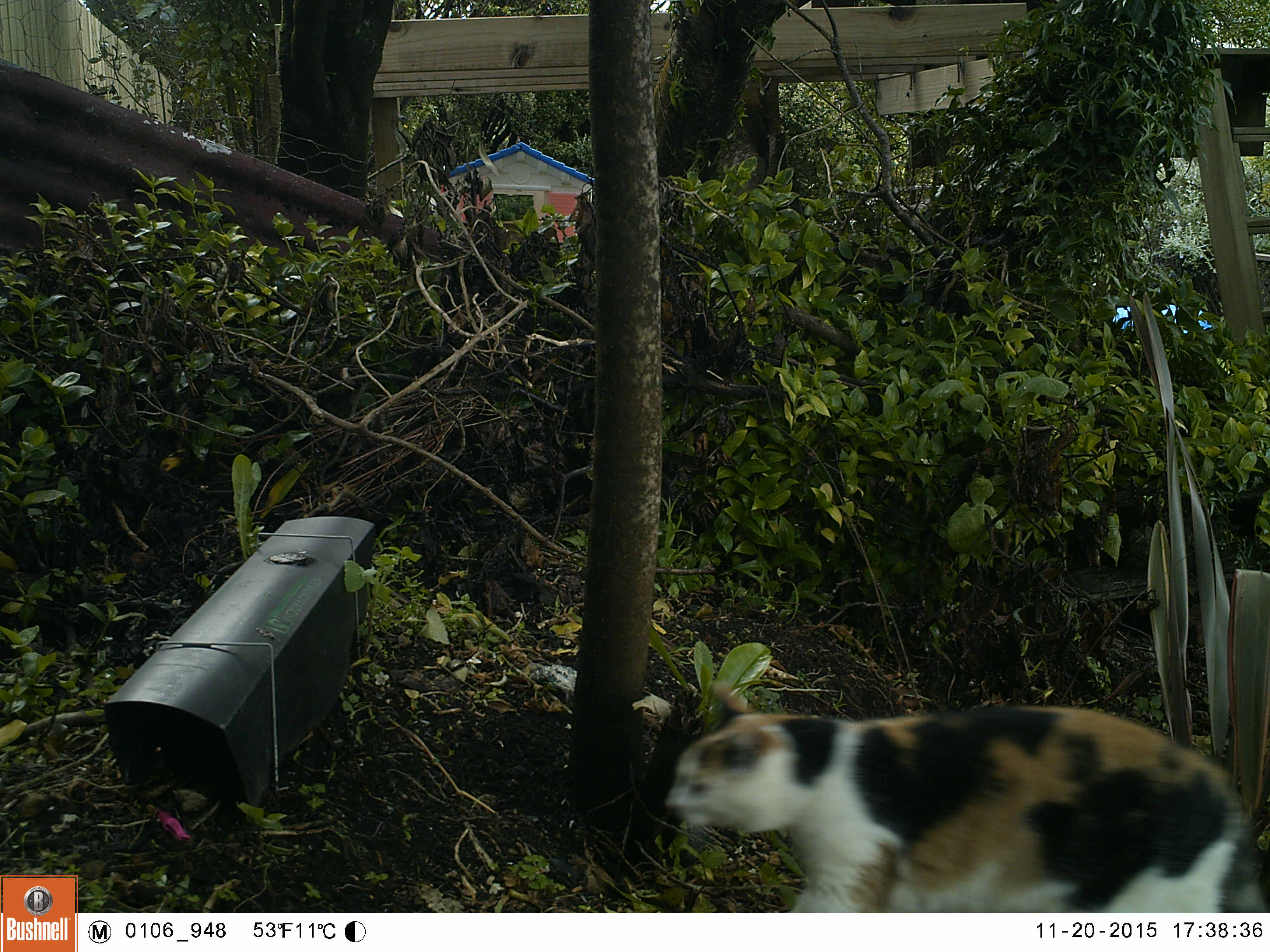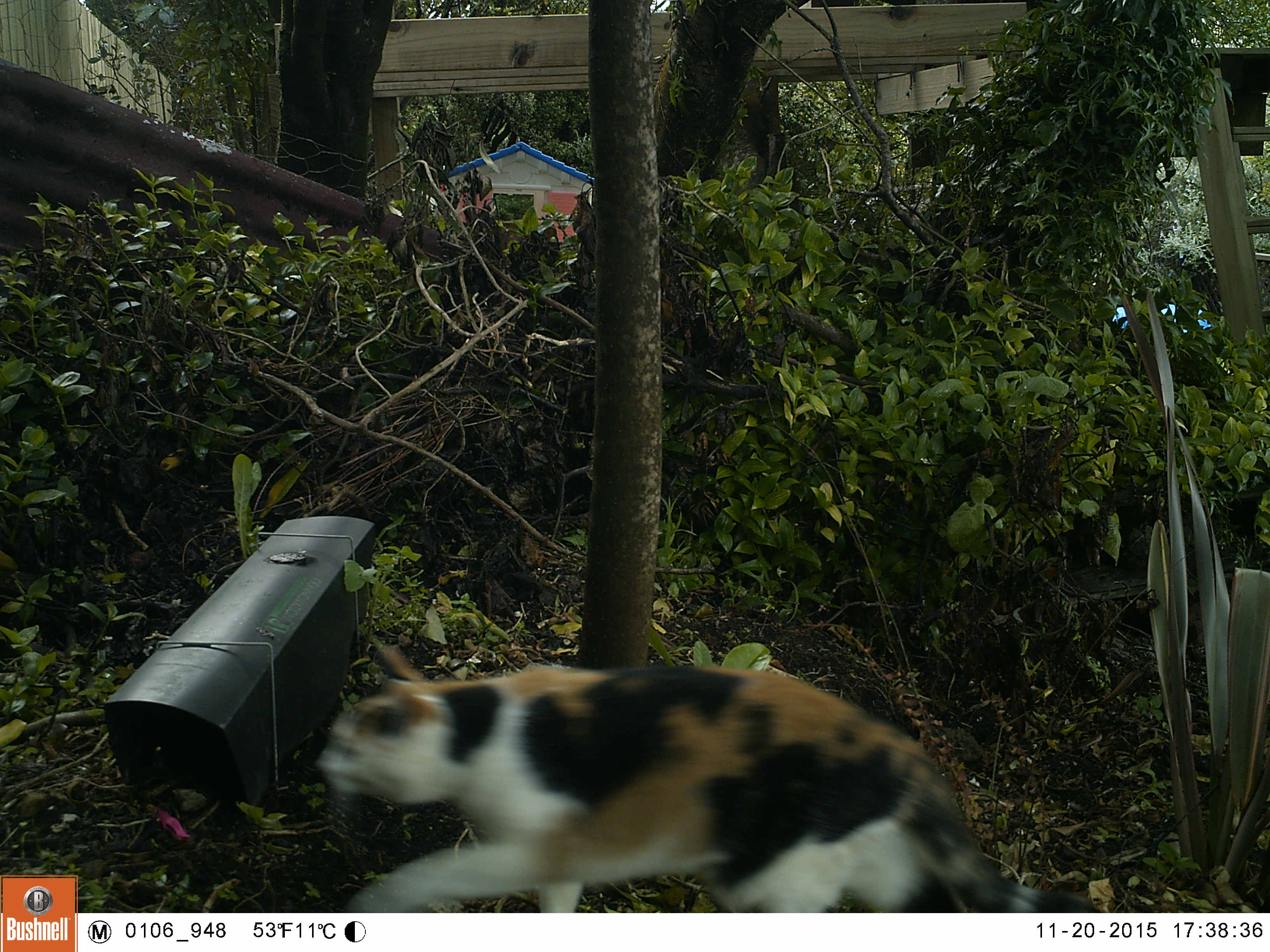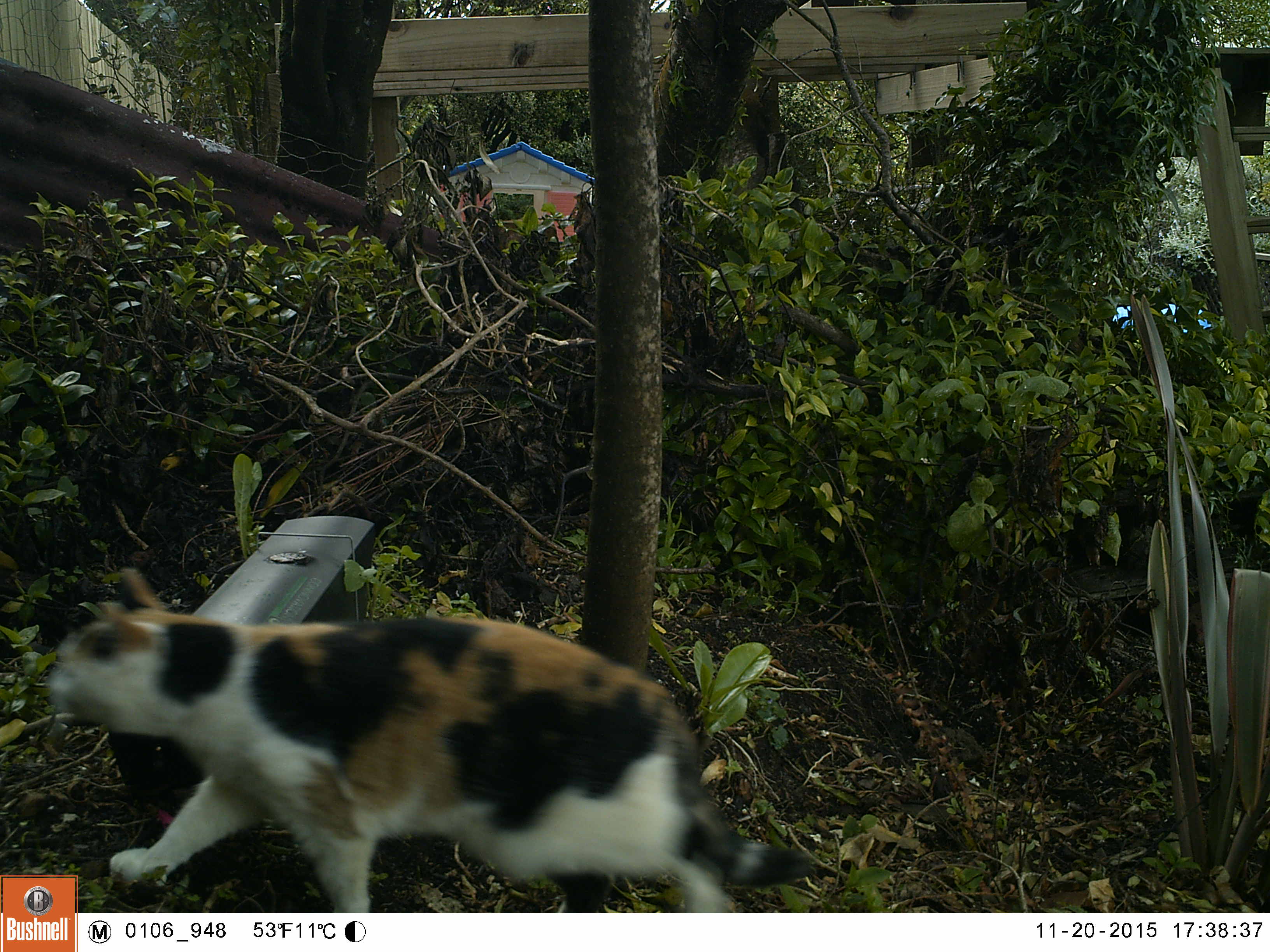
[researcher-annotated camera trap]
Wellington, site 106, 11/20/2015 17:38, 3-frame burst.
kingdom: Animalia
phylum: Chordata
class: Mammalia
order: Carnivora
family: Felidae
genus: Felis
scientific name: Felis catus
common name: cat